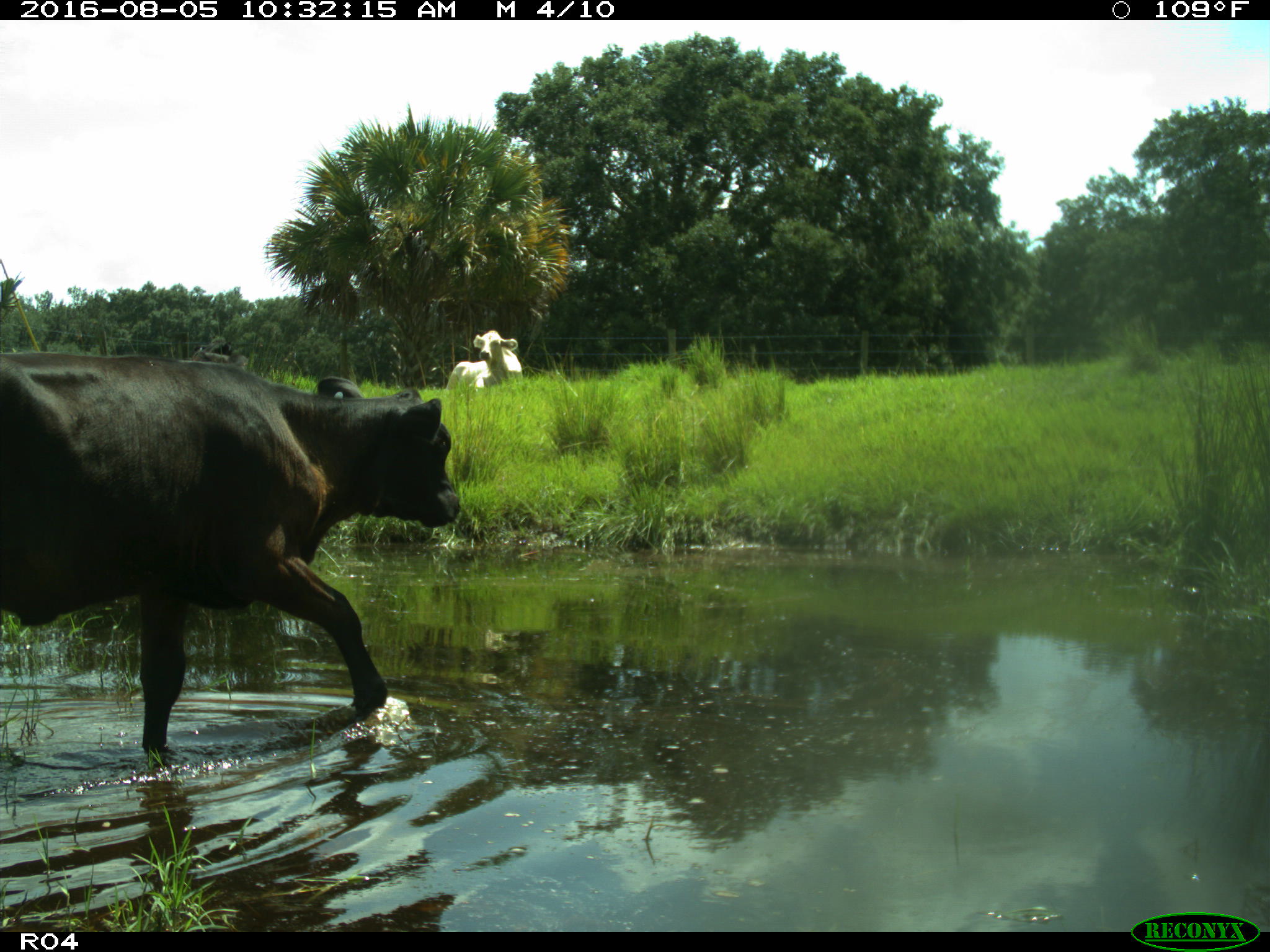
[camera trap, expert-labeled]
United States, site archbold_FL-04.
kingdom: Animalia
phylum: Chordata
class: Mammalia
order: Artiodactyla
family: Bovidae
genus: Bos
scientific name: Bos taurus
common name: domestic cow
Bos taurus (domestic cow).